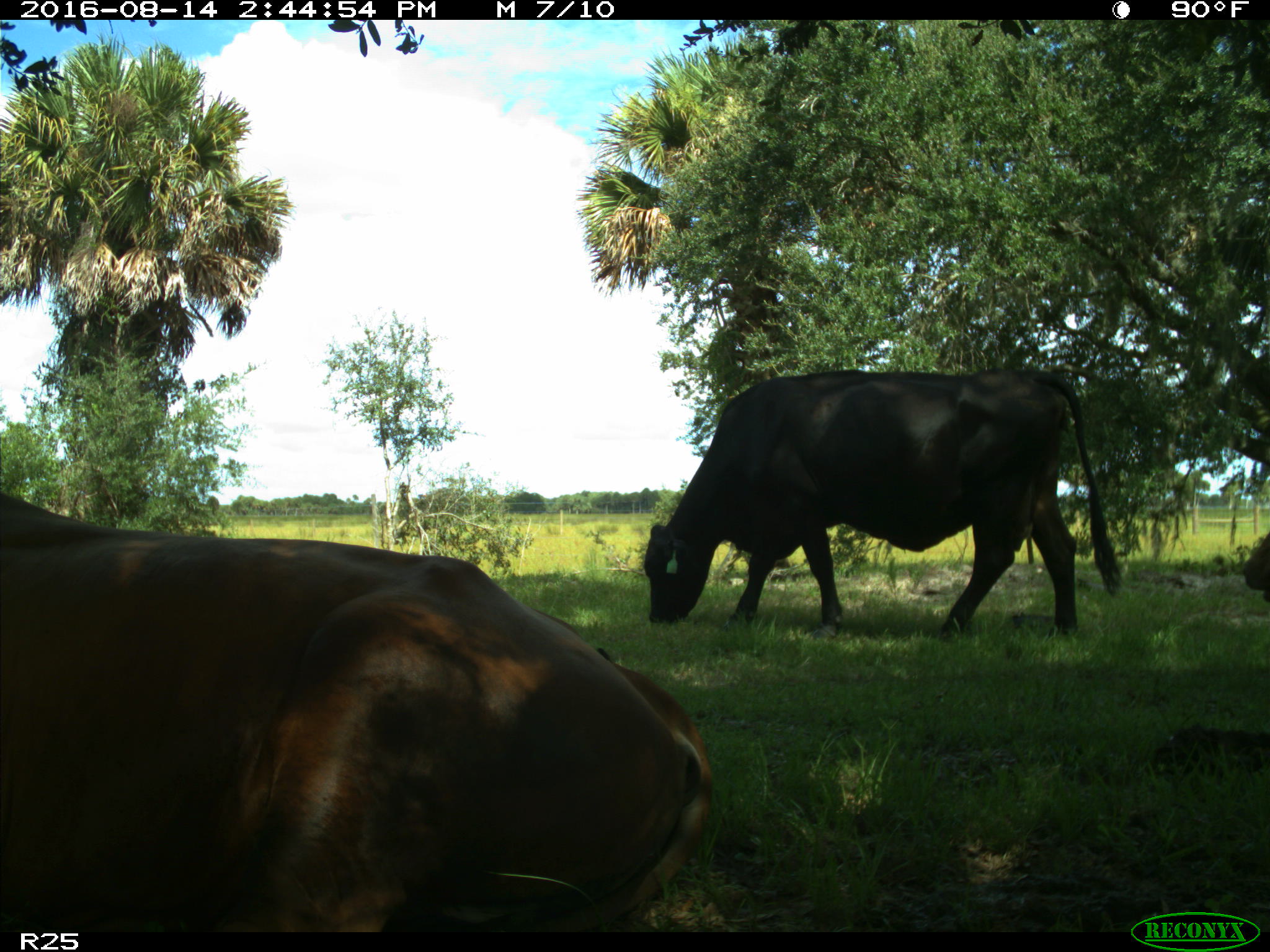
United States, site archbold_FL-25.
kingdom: Animalia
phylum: Chordata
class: Mammalia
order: Artiodactyla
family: Bovidae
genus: Bos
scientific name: Bos taurus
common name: domestic cow